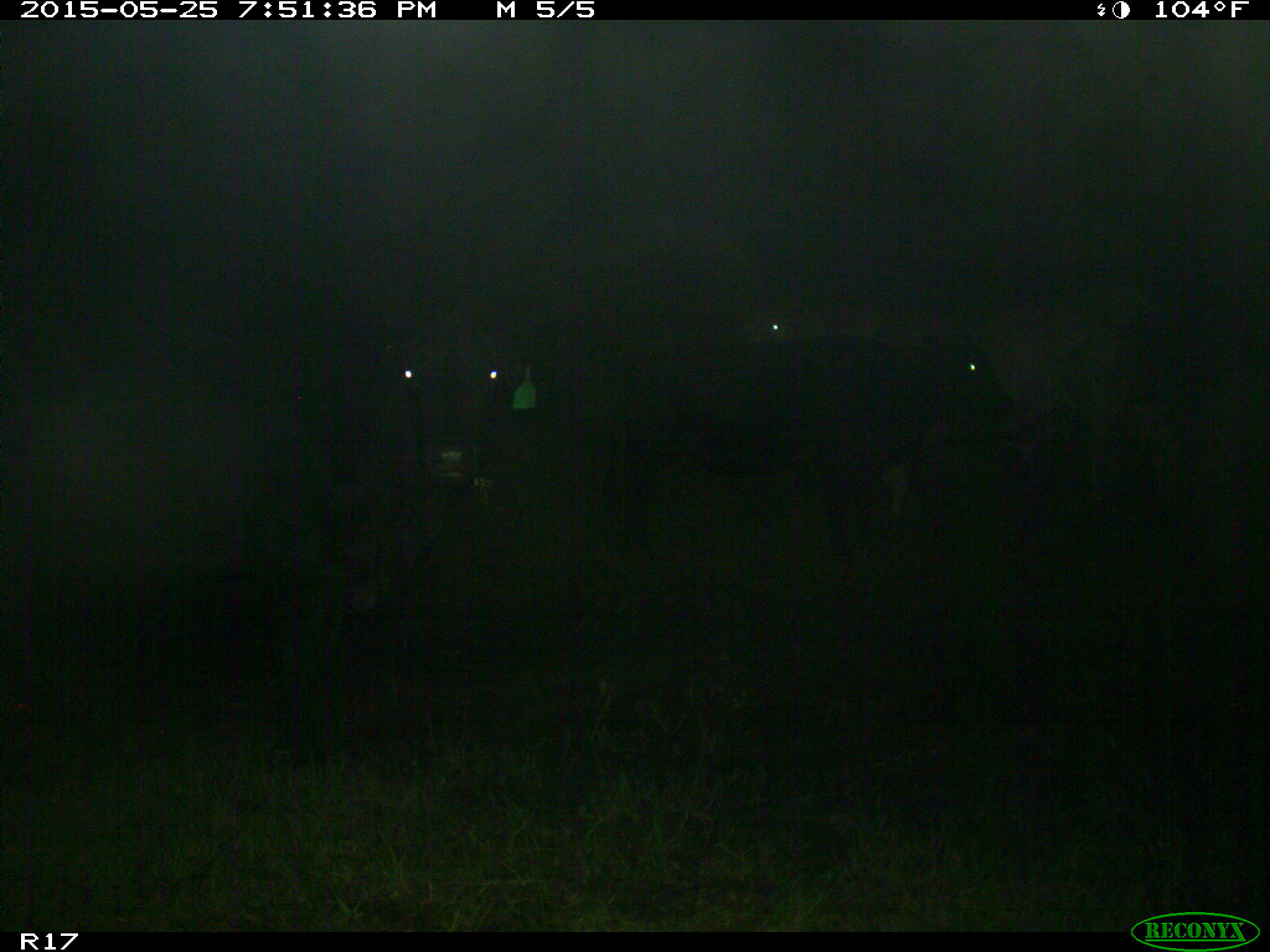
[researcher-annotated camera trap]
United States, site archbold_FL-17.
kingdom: Animalia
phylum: Chordata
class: Mammalia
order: Artiodactyla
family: Bovidae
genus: Bos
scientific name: Bos taurus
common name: domestic cow